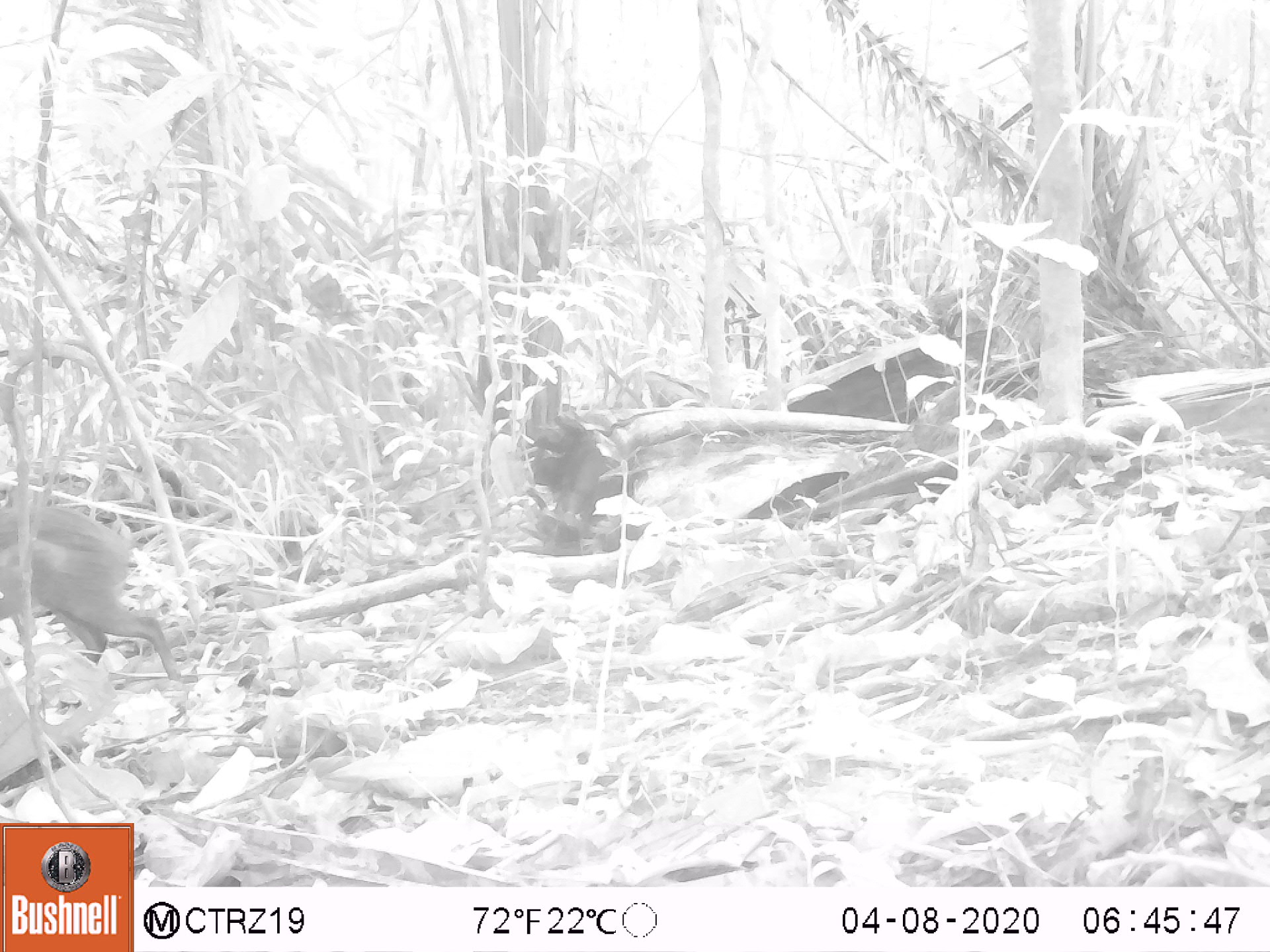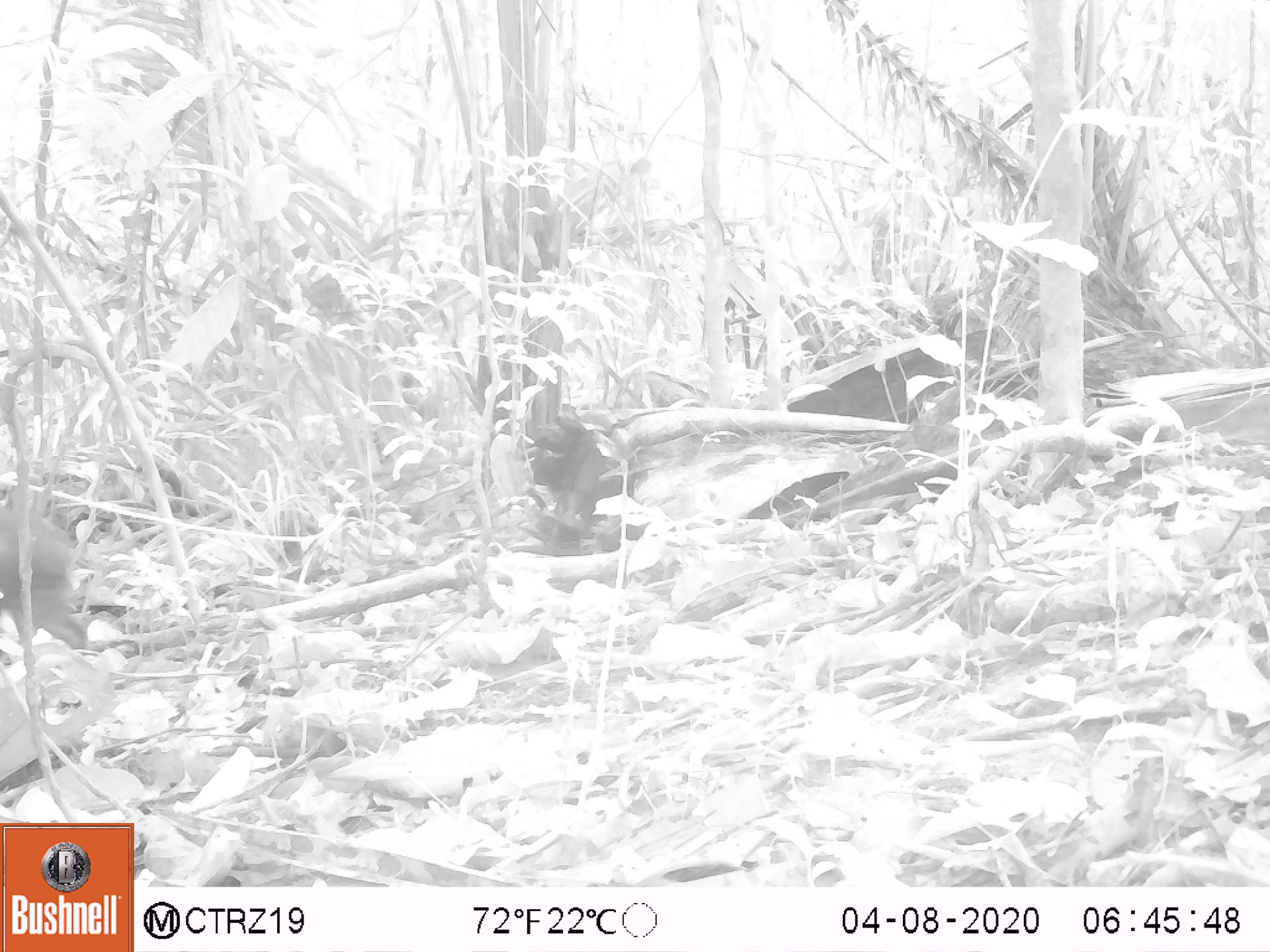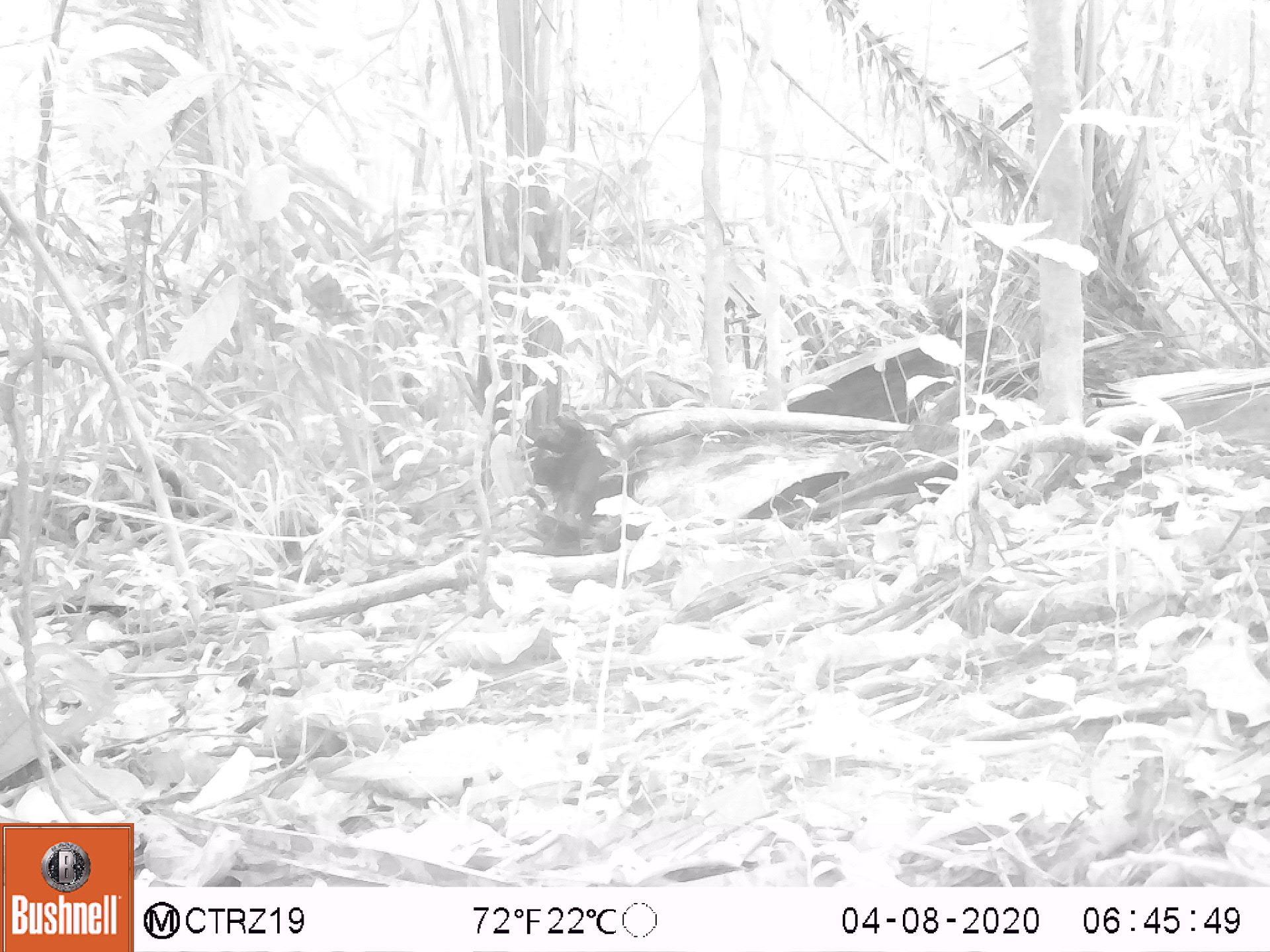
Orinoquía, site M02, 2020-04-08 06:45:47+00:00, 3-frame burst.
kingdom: Animalia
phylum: Chordata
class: Mammalia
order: Rodentia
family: Dasyproctidae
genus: Dasyprocta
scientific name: Dasyprocta fuliginosa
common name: black agouti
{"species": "black agouti (Dasyprocta fuliginosa)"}